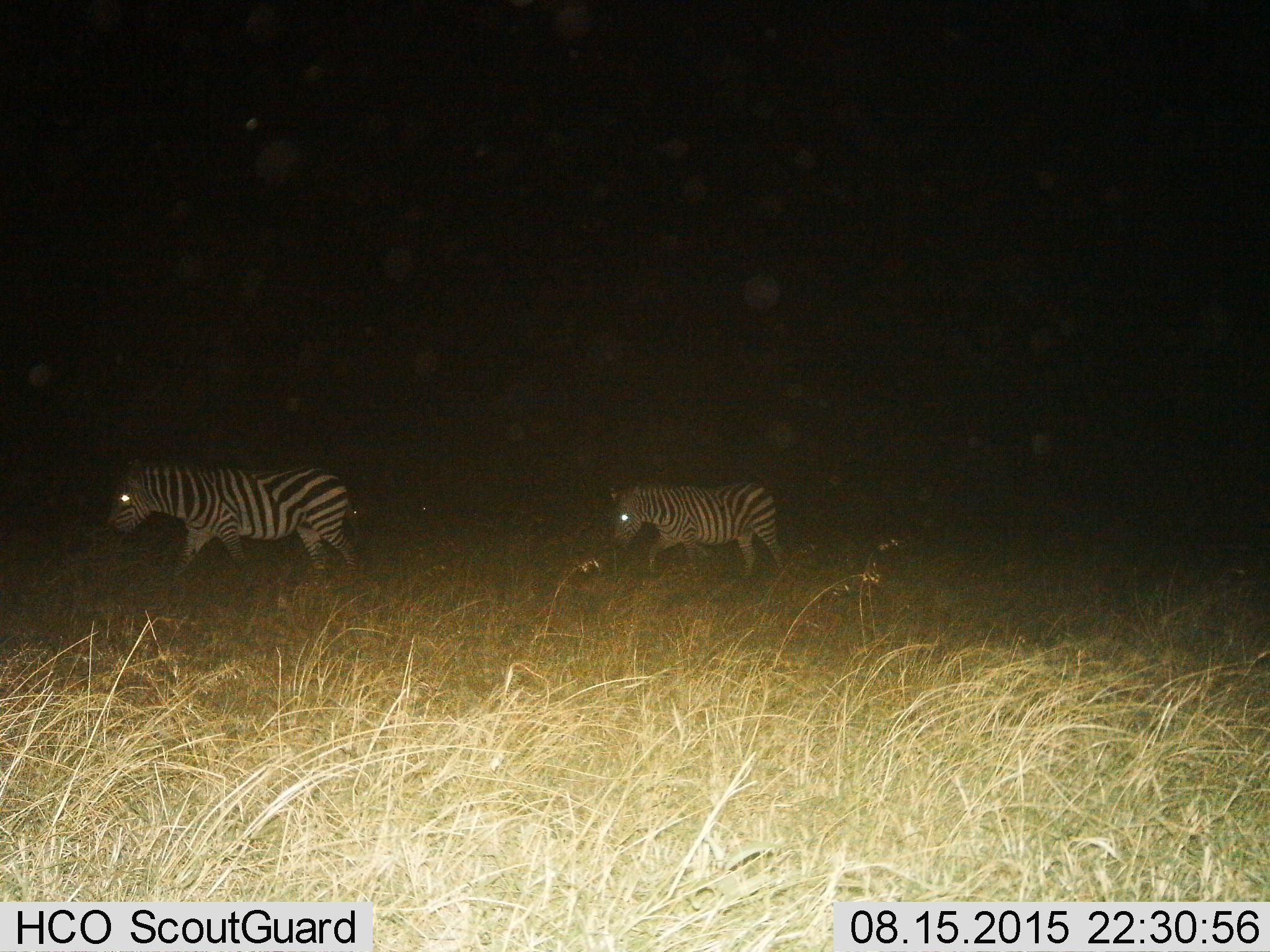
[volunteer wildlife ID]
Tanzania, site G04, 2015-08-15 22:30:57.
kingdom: Animalia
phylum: Chordata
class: Mammalia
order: Perissodactyla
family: Equidae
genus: Equus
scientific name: Equus quagga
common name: plains zebra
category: zebra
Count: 2.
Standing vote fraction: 15%.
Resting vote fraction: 0%.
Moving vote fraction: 90%.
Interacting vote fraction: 0%.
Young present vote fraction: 15%.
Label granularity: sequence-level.